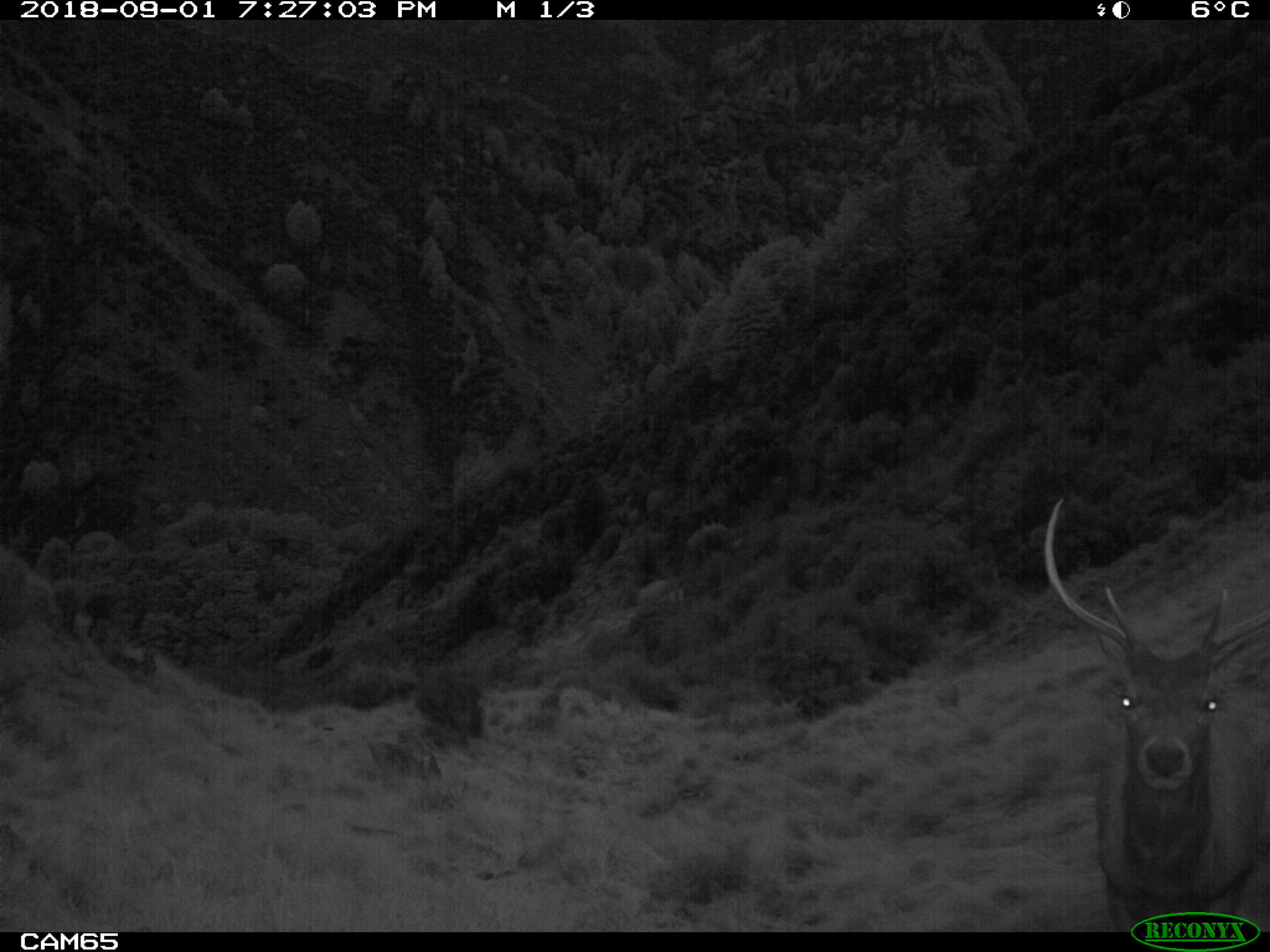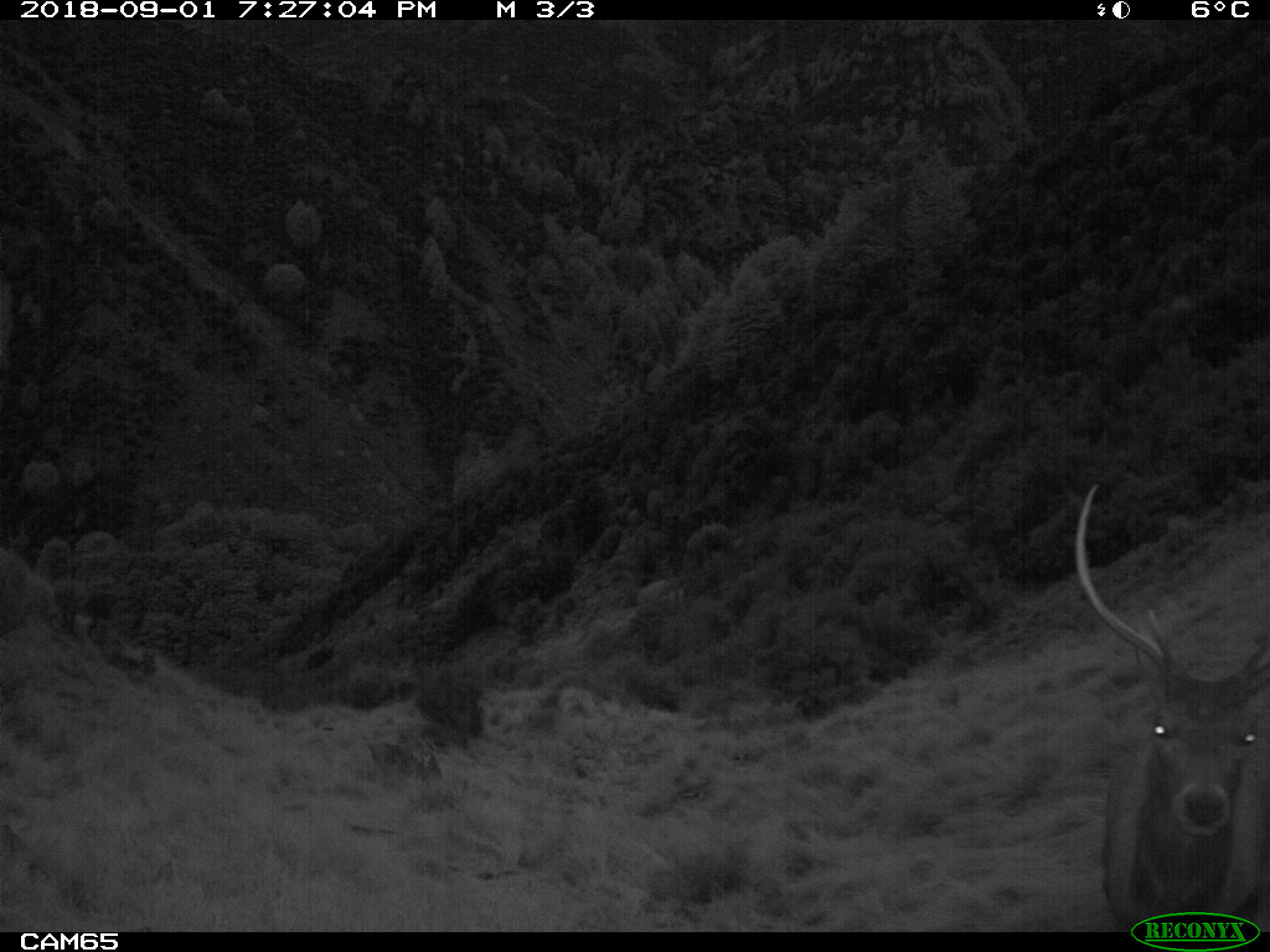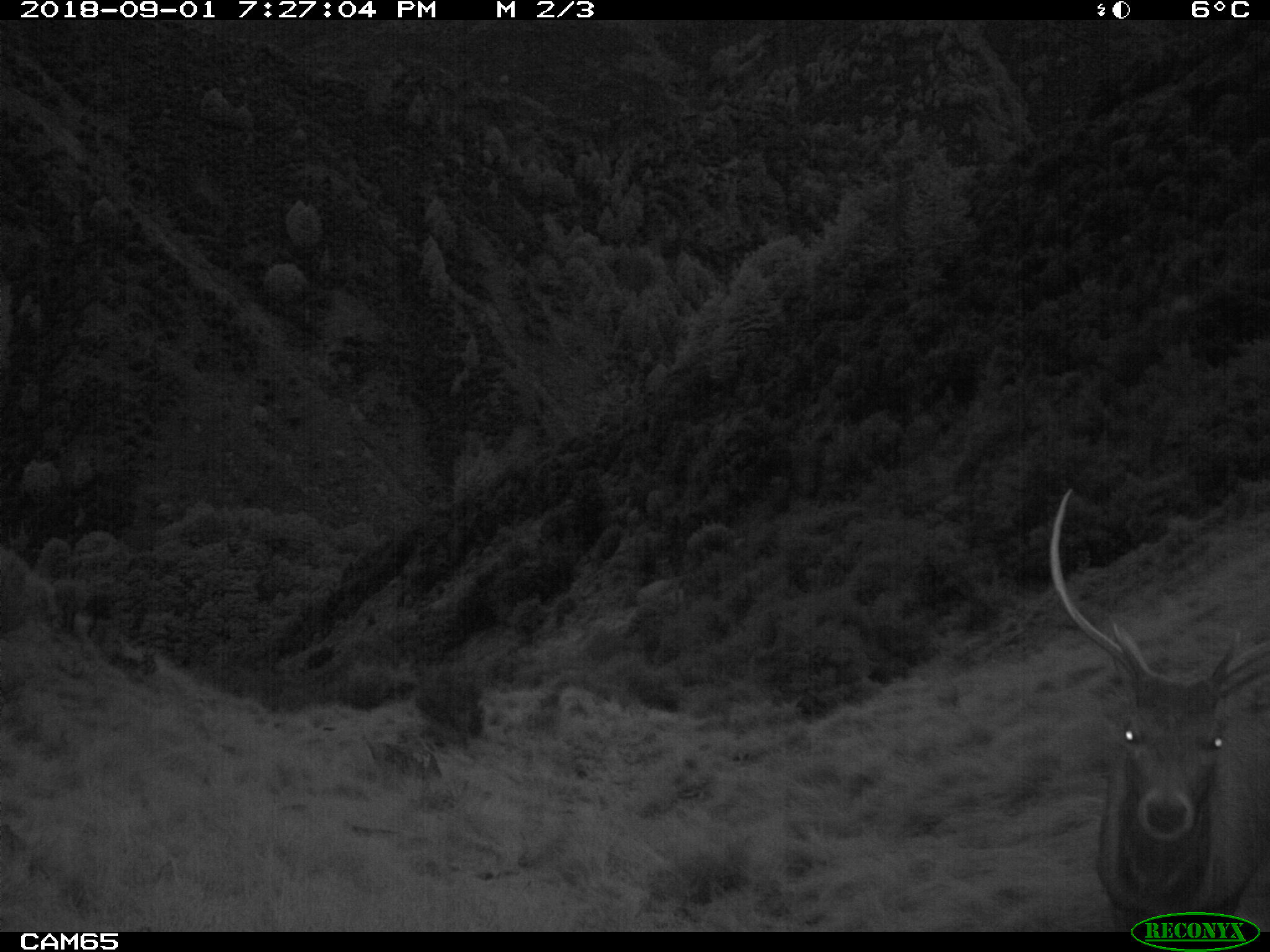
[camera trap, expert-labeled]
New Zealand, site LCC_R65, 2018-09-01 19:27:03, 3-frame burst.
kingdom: Animalia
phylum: Chordata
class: Mammalia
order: Artiodactyla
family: Cervidae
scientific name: Cervidae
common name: deer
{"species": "deer (Cervidae)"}